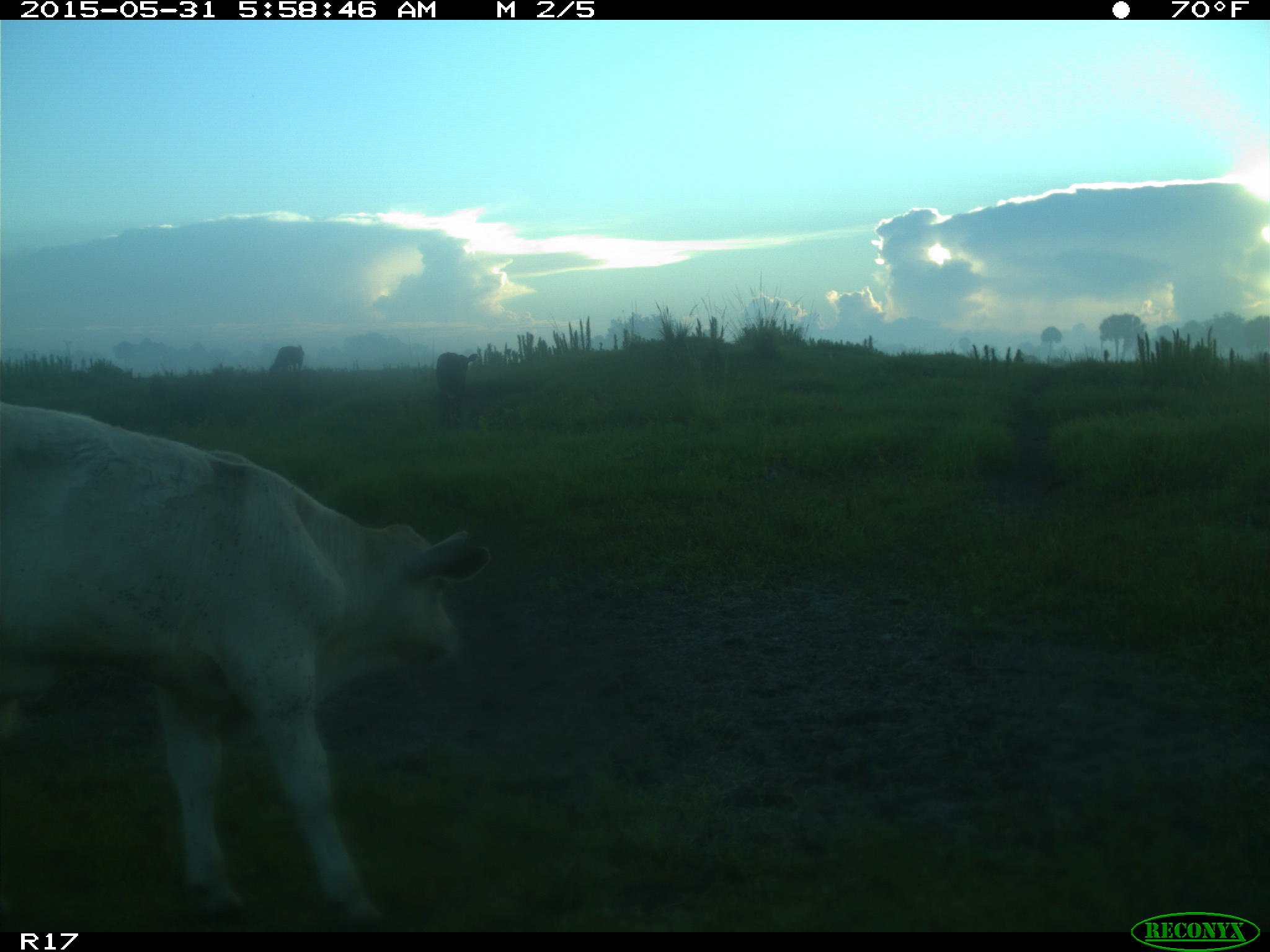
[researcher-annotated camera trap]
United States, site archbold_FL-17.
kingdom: Animalia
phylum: Chordata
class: Mammalia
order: Artiodactyla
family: Bovidae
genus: Bos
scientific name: Bos taurus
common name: domestic cow